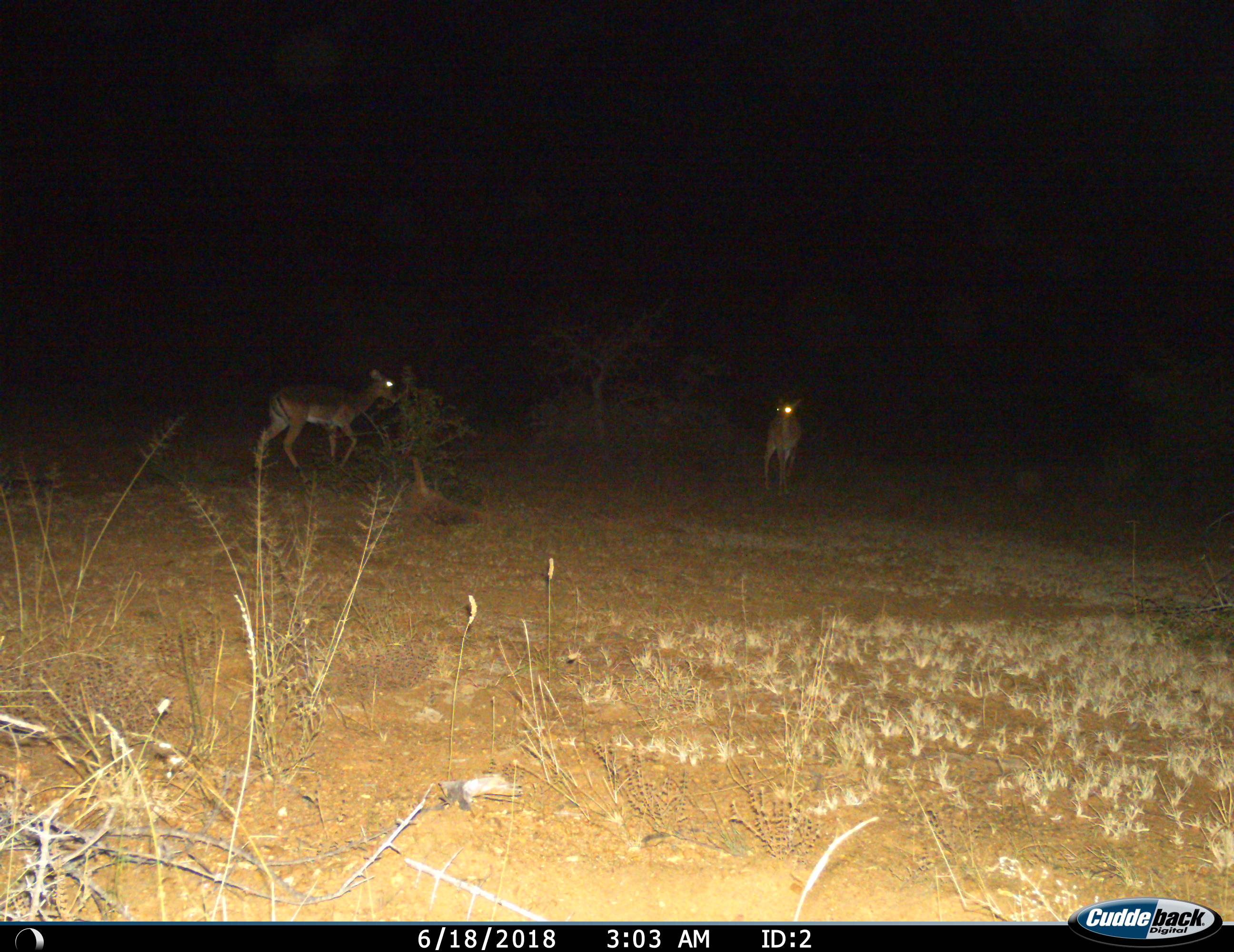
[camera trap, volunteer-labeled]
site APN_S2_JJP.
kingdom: Animalia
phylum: Chordata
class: Mammalia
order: Artiodactyla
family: Bovidae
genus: Aepyceros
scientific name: Aepyceros melampus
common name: impala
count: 2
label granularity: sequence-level